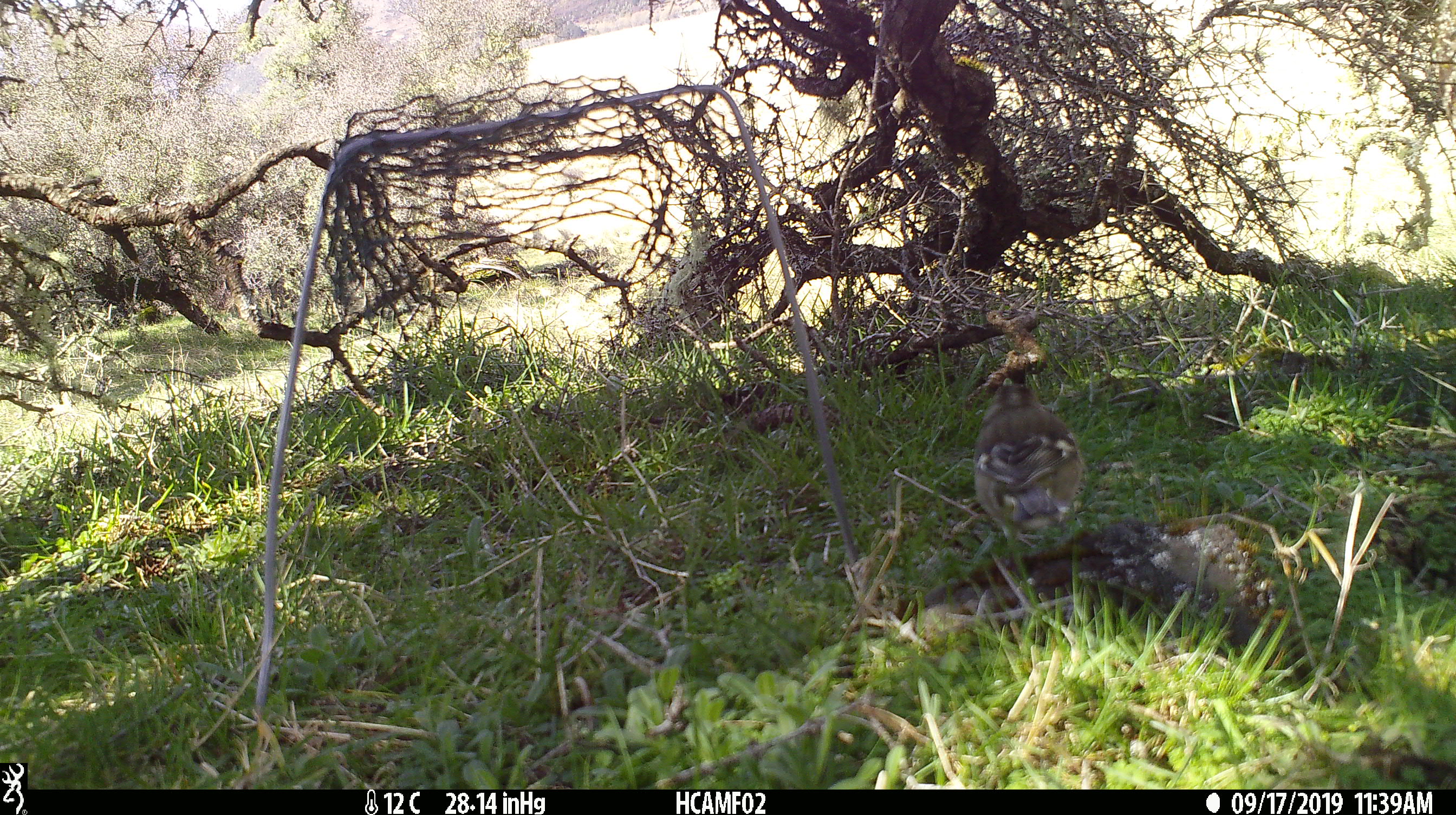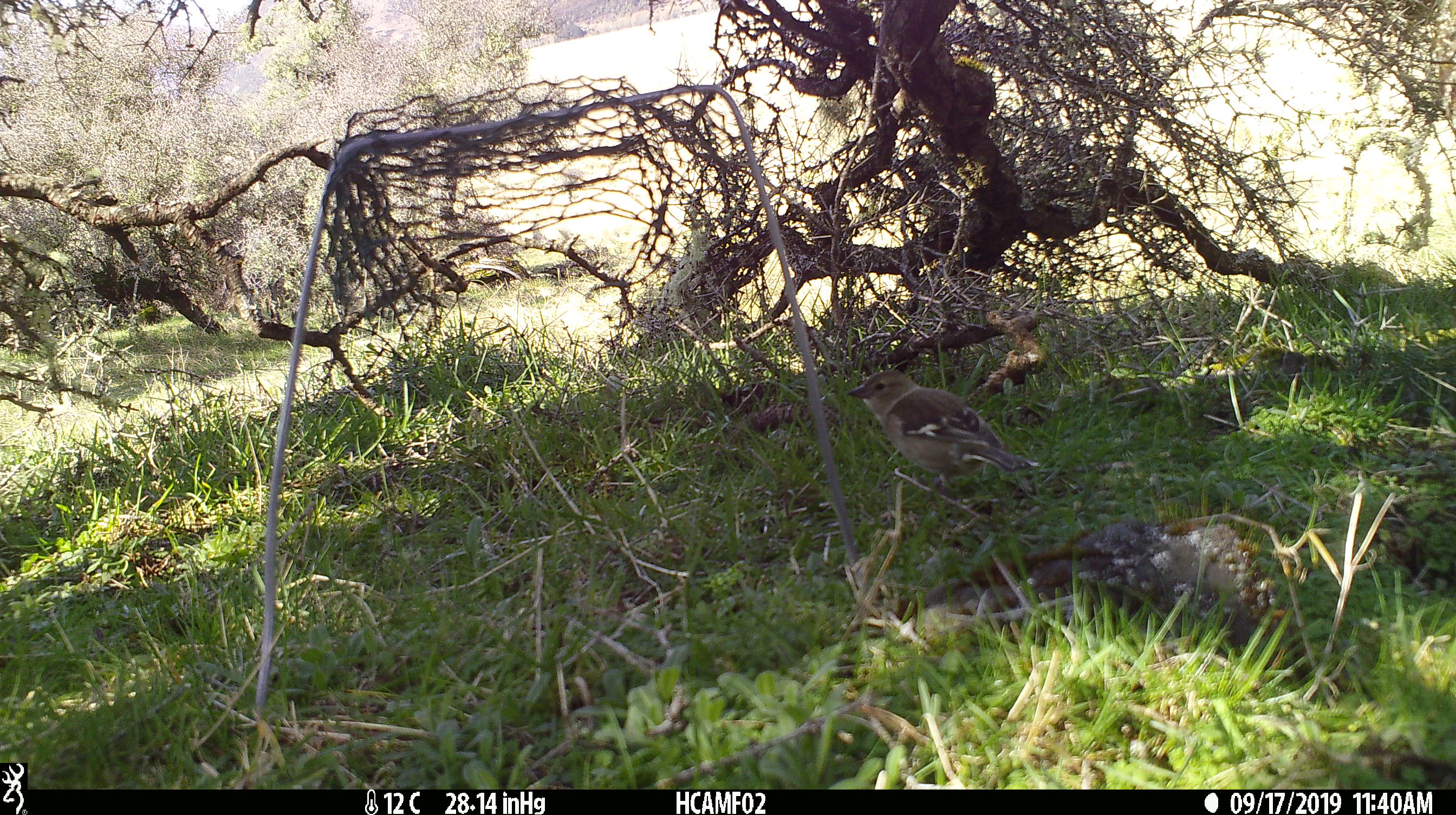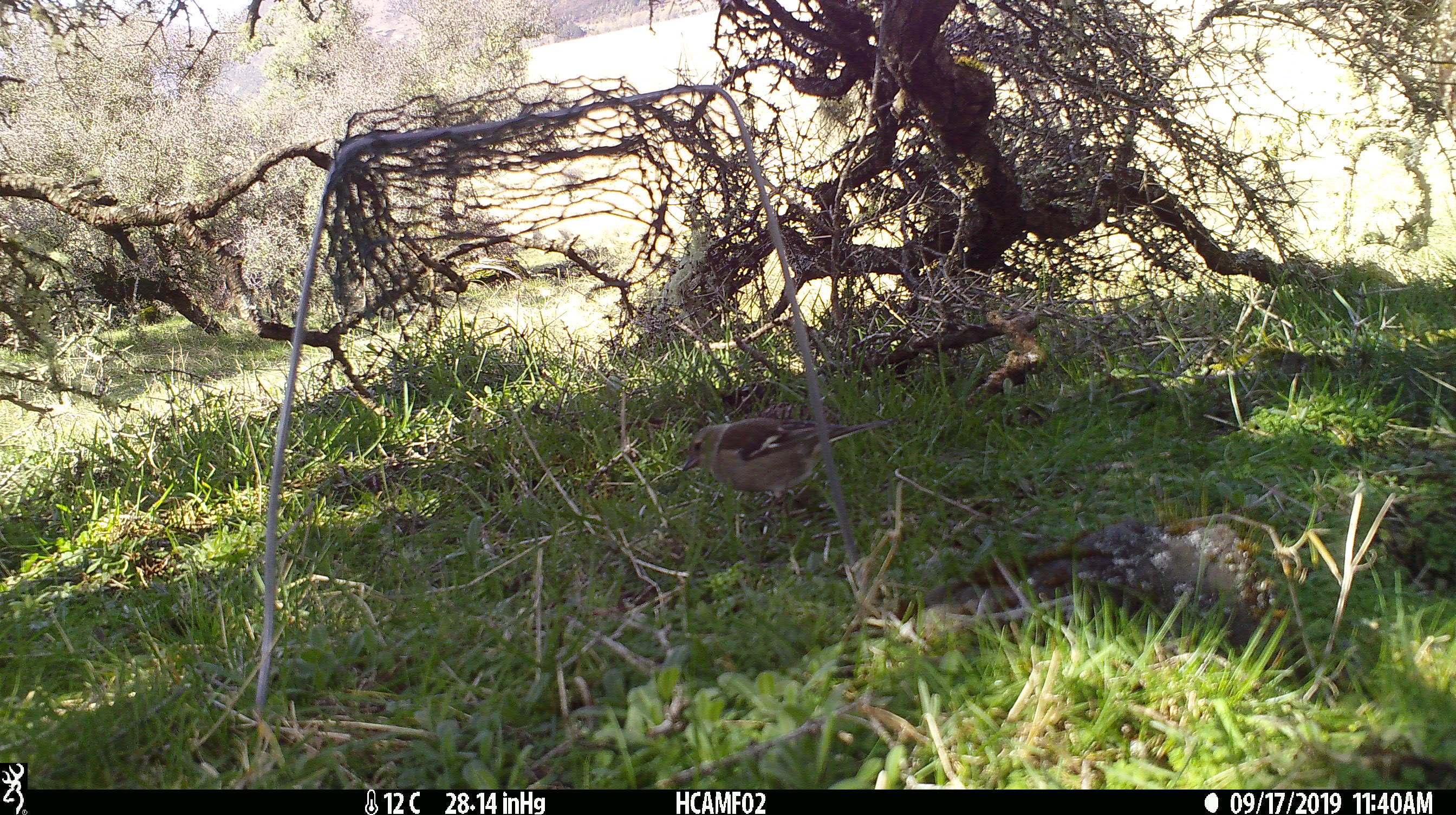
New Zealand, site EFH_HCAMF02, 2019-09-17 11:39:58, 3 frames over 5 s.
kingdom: Animalia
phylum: Chordata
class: Aves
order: Passeriformes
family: Fringillidae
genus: Fringilla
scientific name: Fringilla coelebs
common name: common chaffinch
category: chaffinch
Chaffinch (common chaffinch) (Fringilla coelebs).